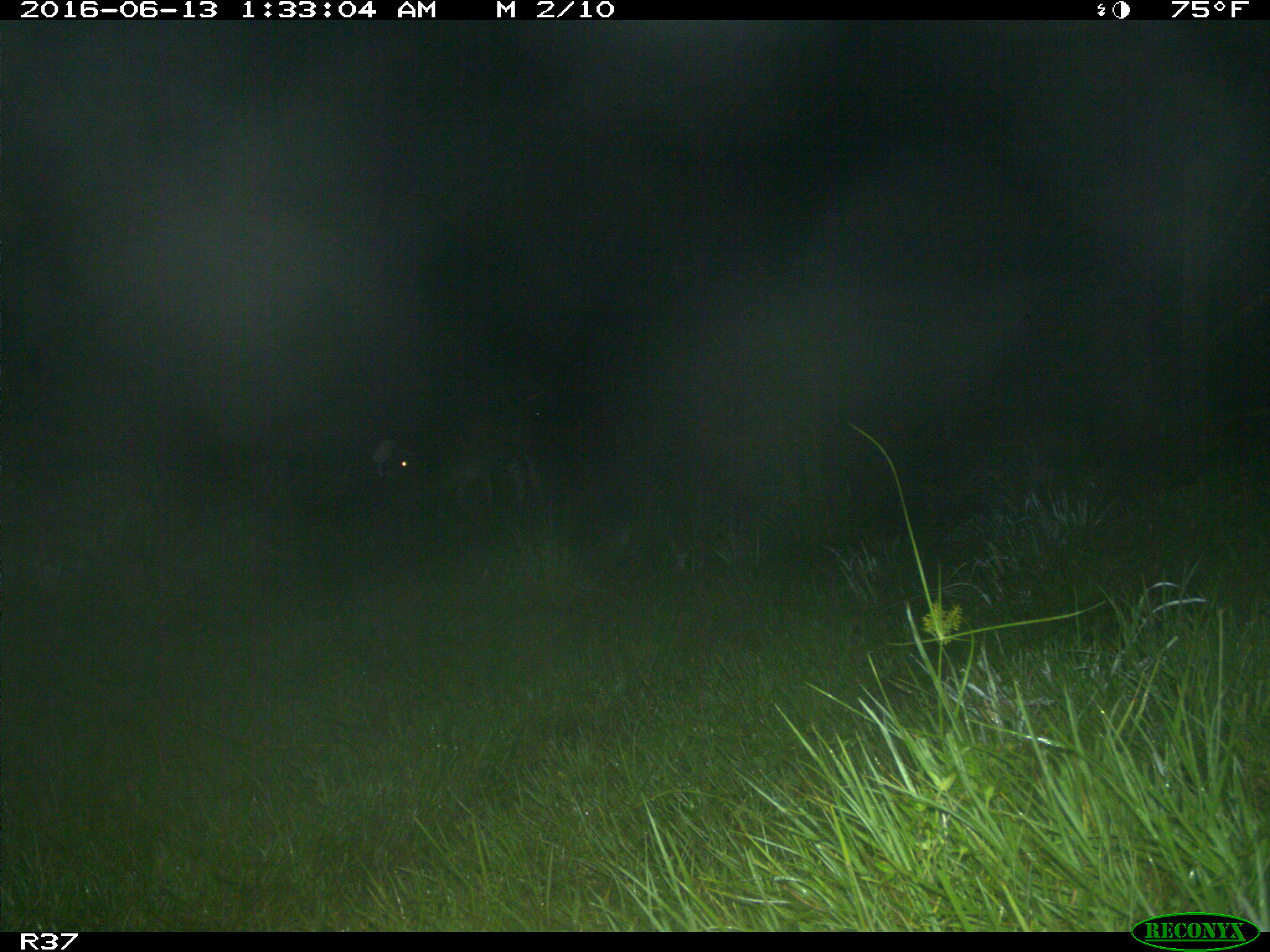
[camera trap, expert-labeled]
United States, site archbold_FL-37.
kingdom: Animalia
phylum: Chordata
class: Mammalia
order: Artiodactyla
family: Bovidae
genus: Bos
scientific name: Bos taurus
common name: domestic cow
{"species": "Bos taurus (domestic cow)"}